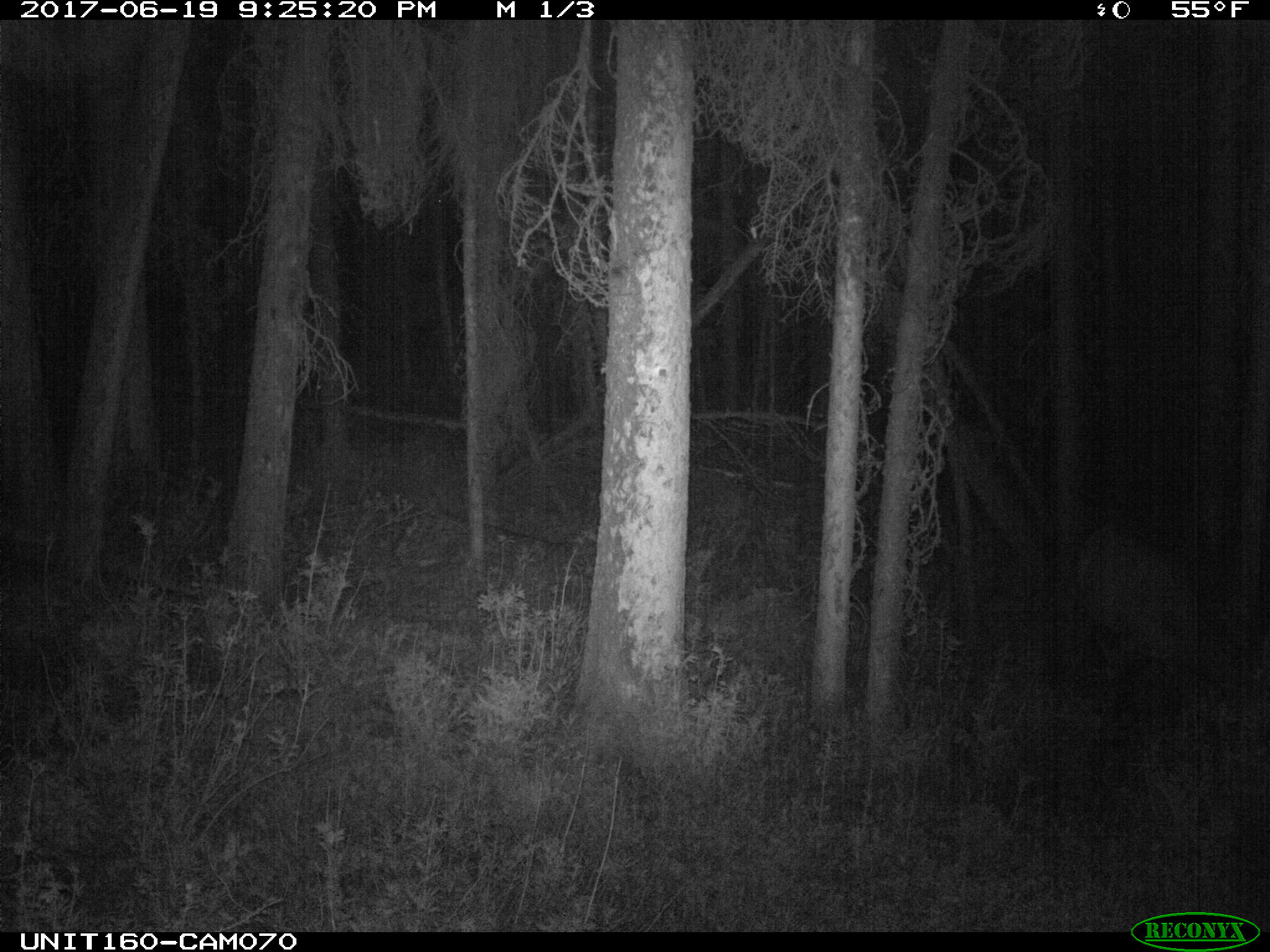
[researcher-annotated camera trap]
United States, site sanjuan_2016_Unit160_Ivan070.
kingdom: Animalia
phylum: Chordata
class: Mammalia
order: Artiodactyla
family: Cervidae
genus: Cervus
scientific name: Cervus elaphus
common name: red deer